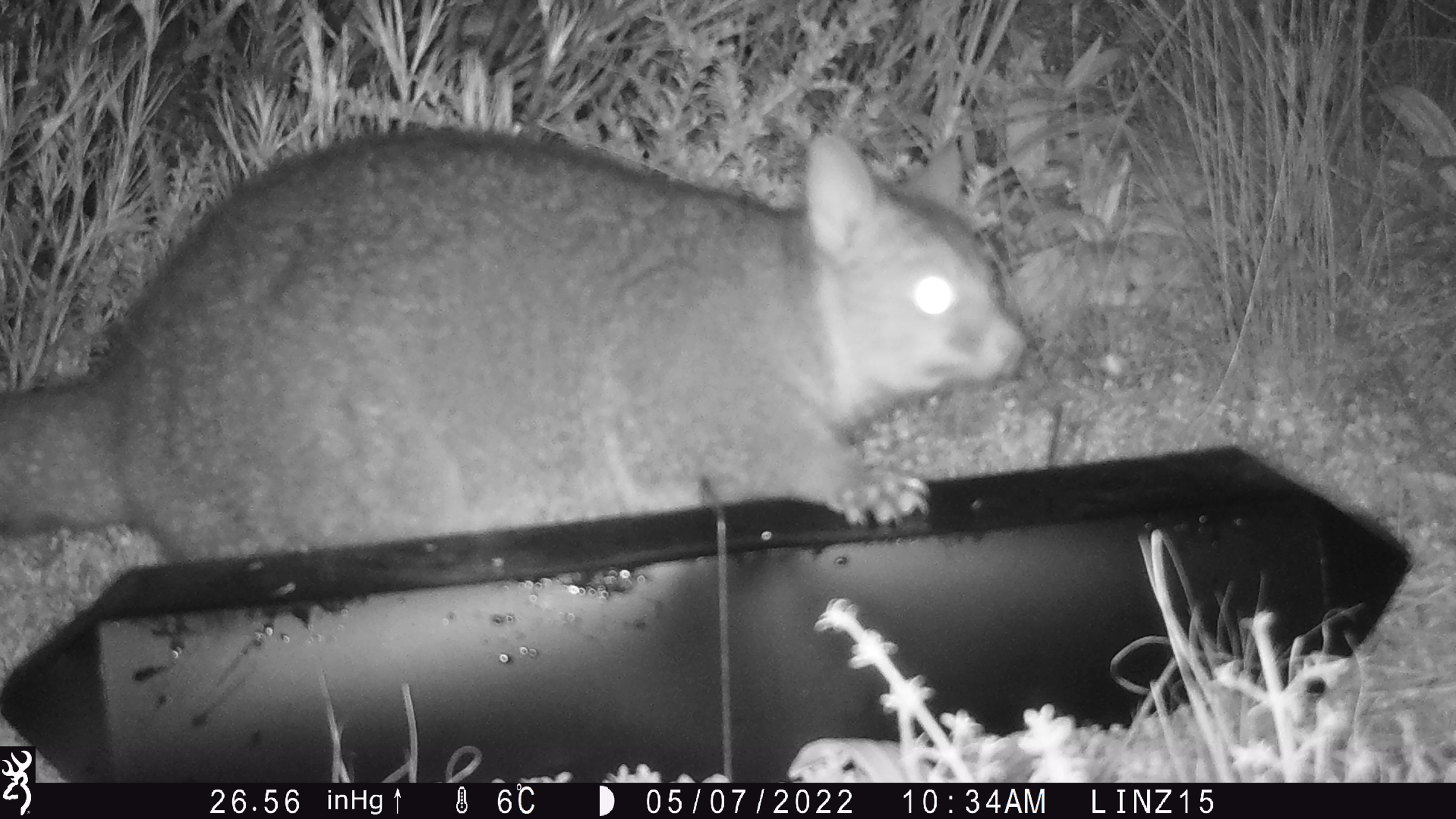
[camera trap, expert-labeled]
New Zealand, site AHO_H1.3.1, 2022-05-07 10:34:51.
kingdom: Animalia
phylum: Chordata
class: Mammalia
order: Diprotodontia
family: Phalangeridae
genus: Trichosurus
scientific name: Trichosurus vulpecula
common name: common brushtail possum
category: possum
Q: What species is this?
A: Possum (common brushtail possum) (Trichosurus vulpecula).